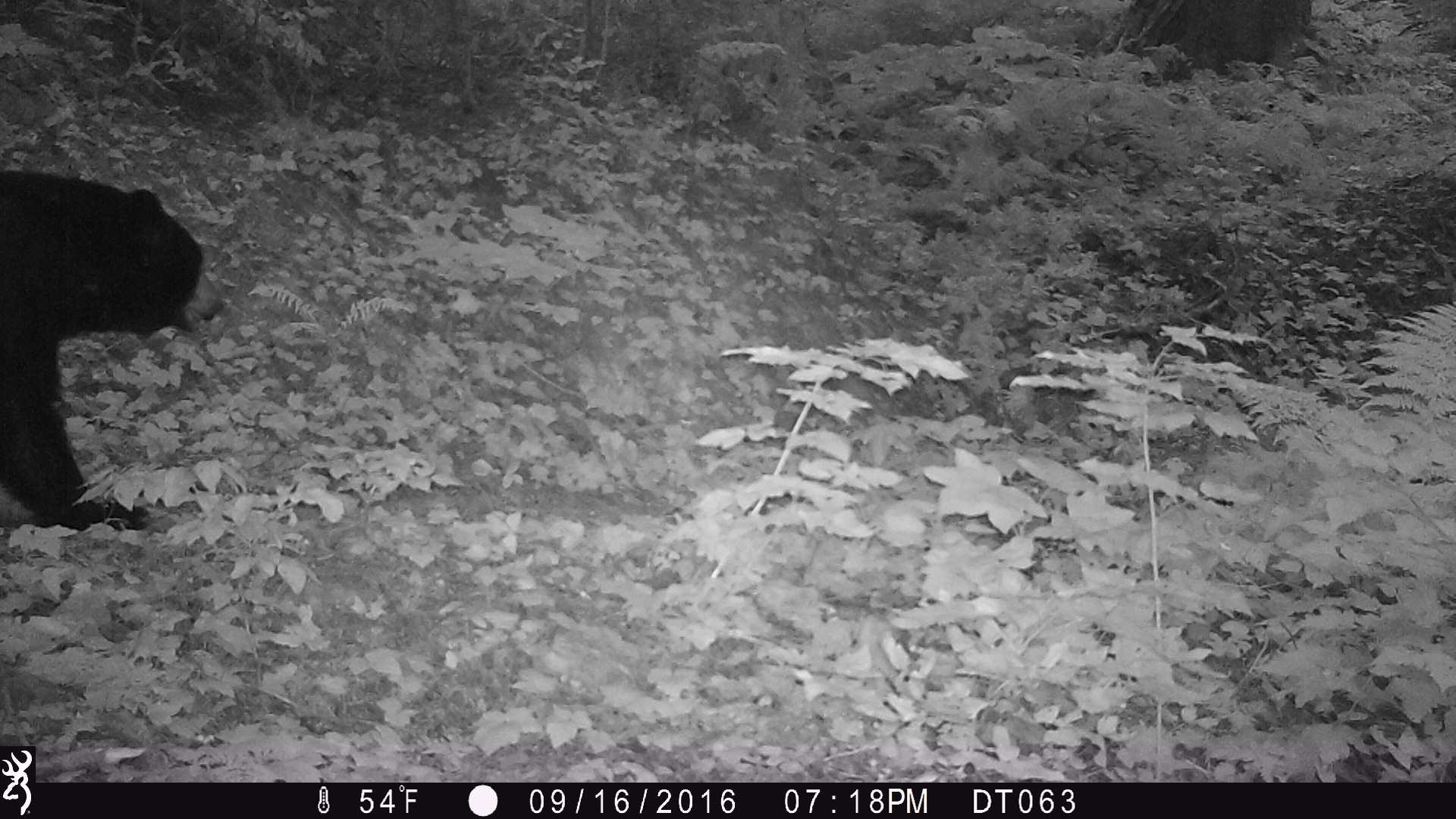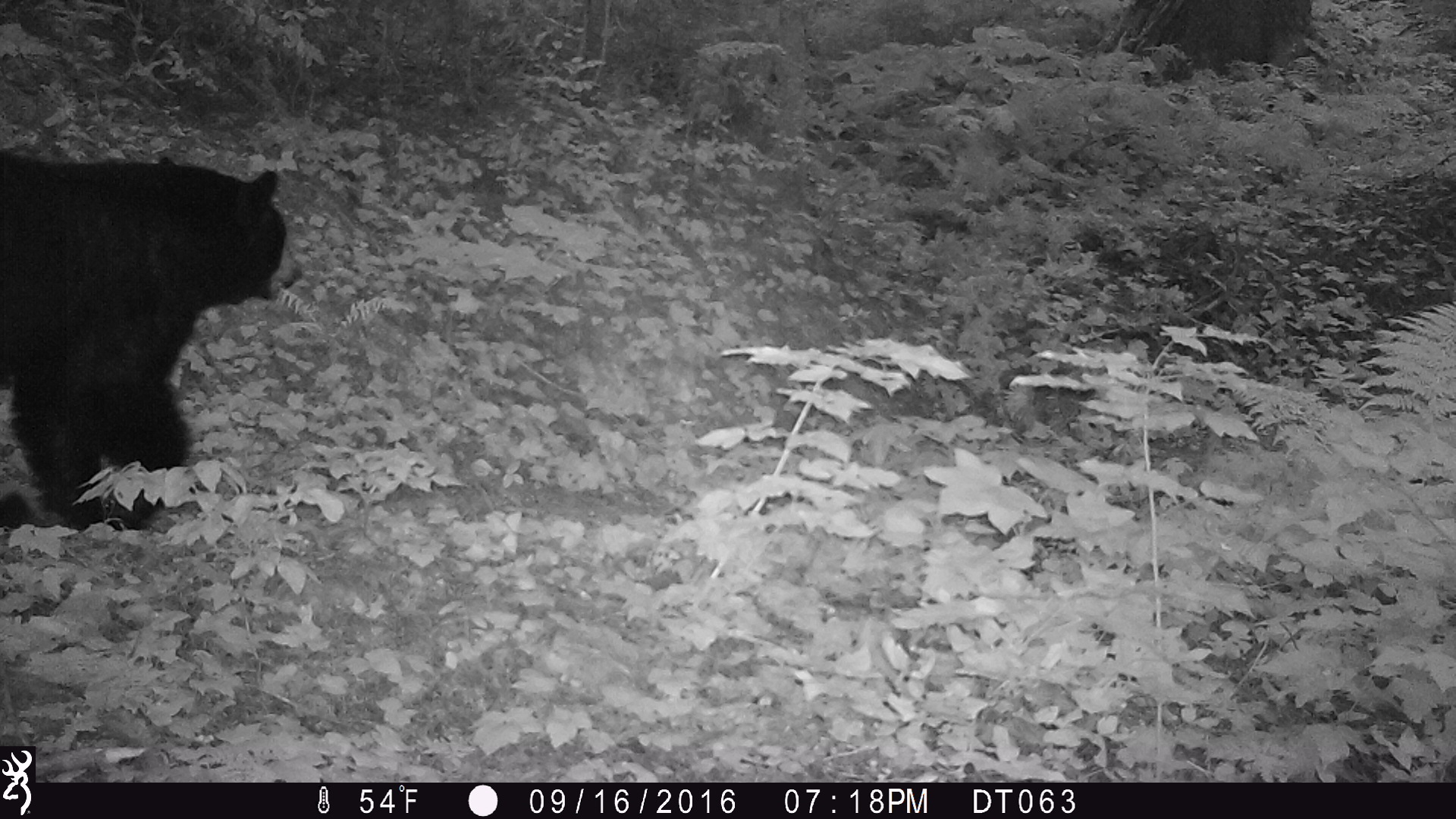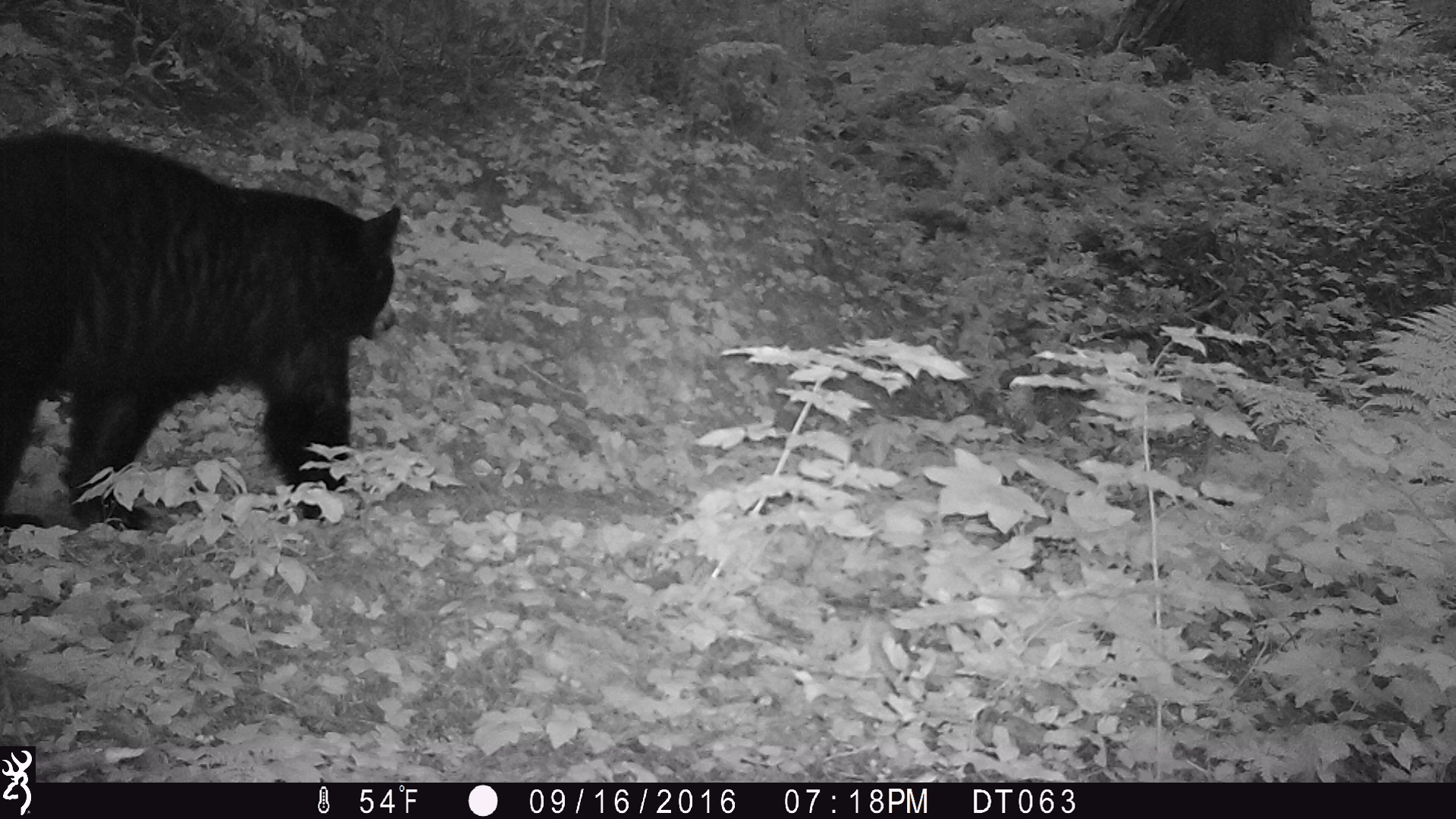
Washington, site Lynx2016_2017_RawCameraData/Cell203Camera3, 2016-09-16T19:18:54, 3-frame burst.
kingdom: Animalia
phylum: Chordata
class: Mammalia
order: Carnivora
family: Ursidae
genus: Ursus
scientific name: Ursus americanus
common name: american black bear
Ursus americanus (american black bear). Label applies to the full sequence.